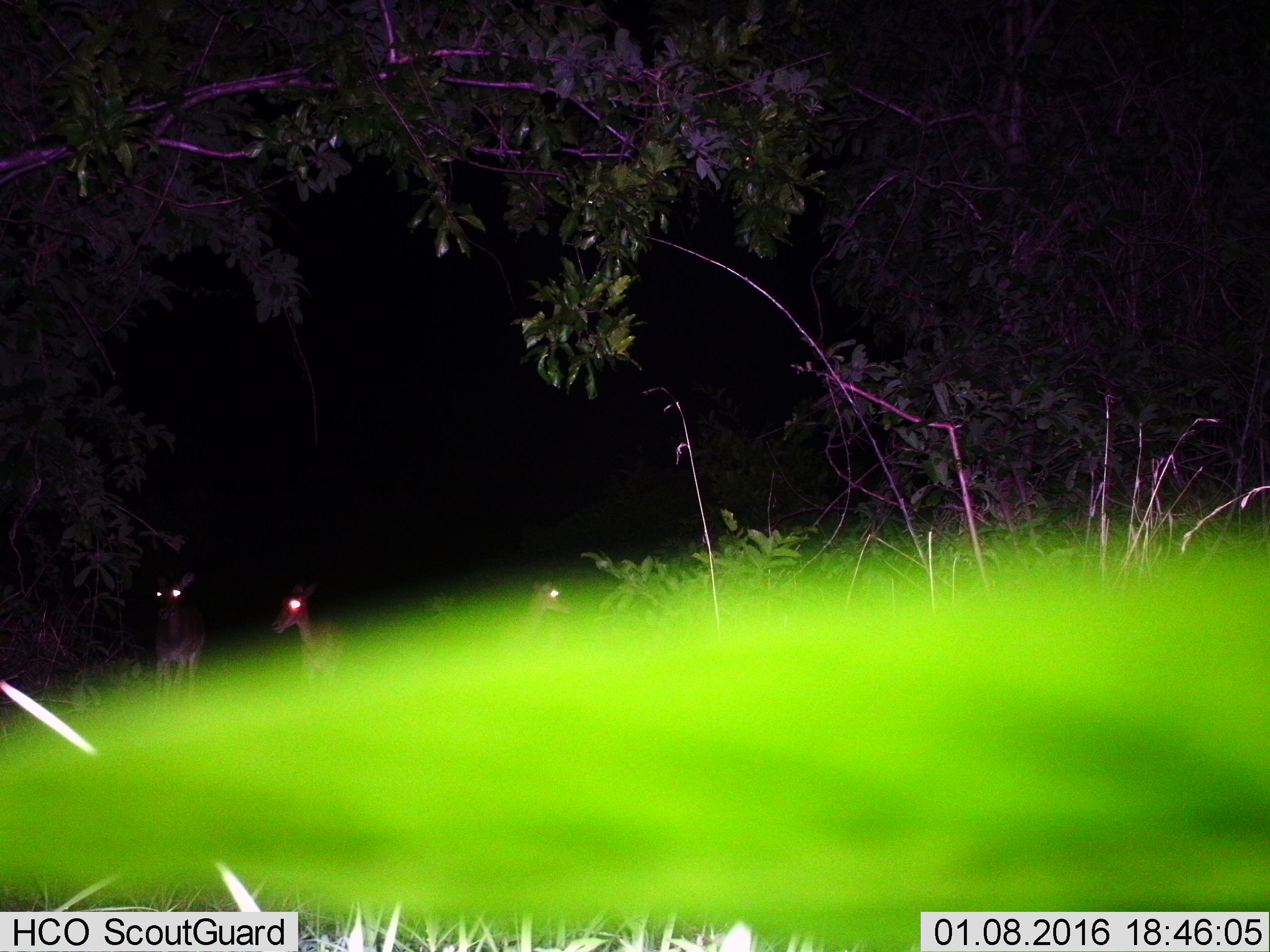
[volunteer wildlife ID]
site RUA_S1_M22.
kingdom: Animalia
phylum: Chordata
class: Mammalia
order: Artiodactyla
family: Bovidae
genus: Aepyceros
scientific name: Aepyceros melampus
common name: impala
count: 3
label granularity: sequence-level